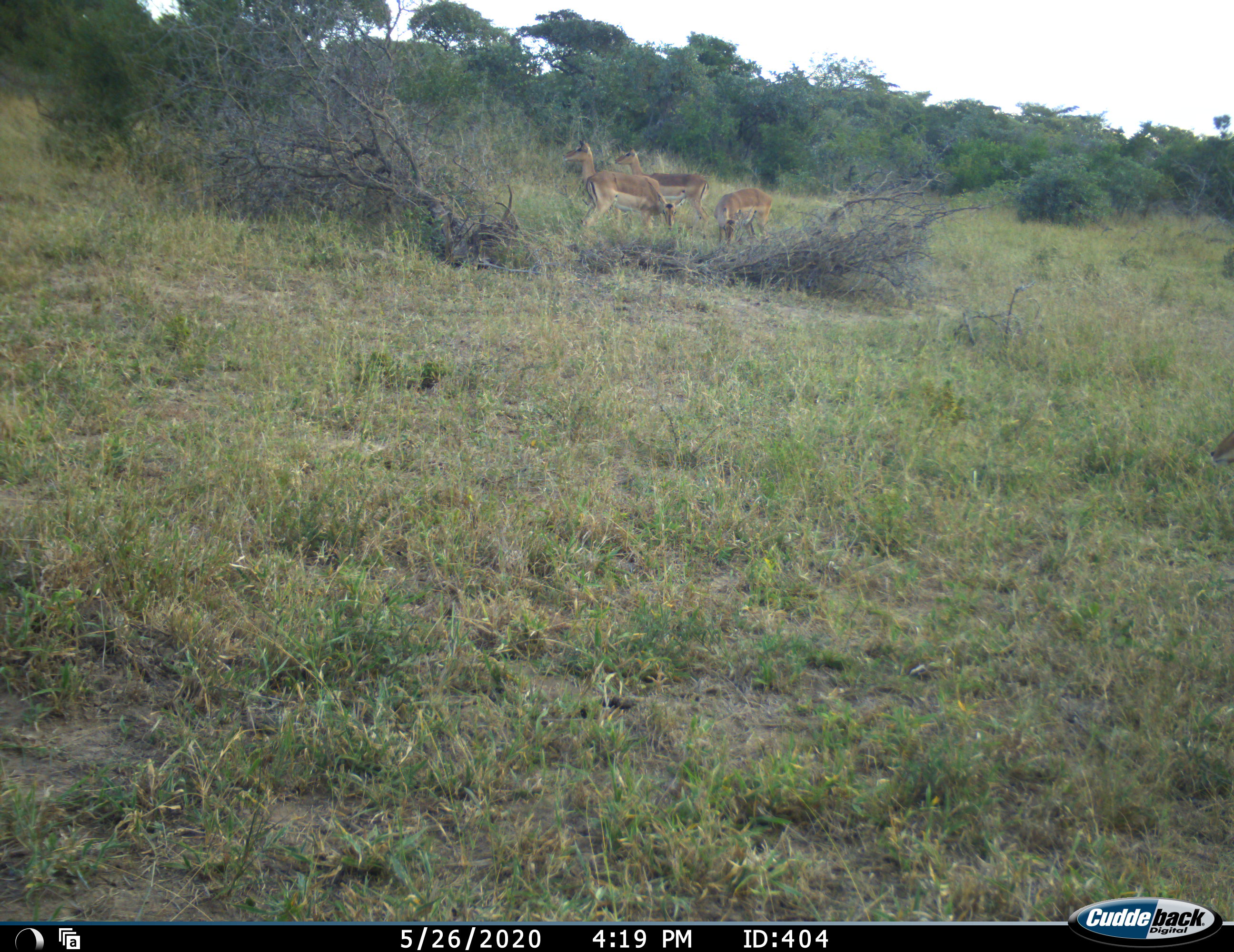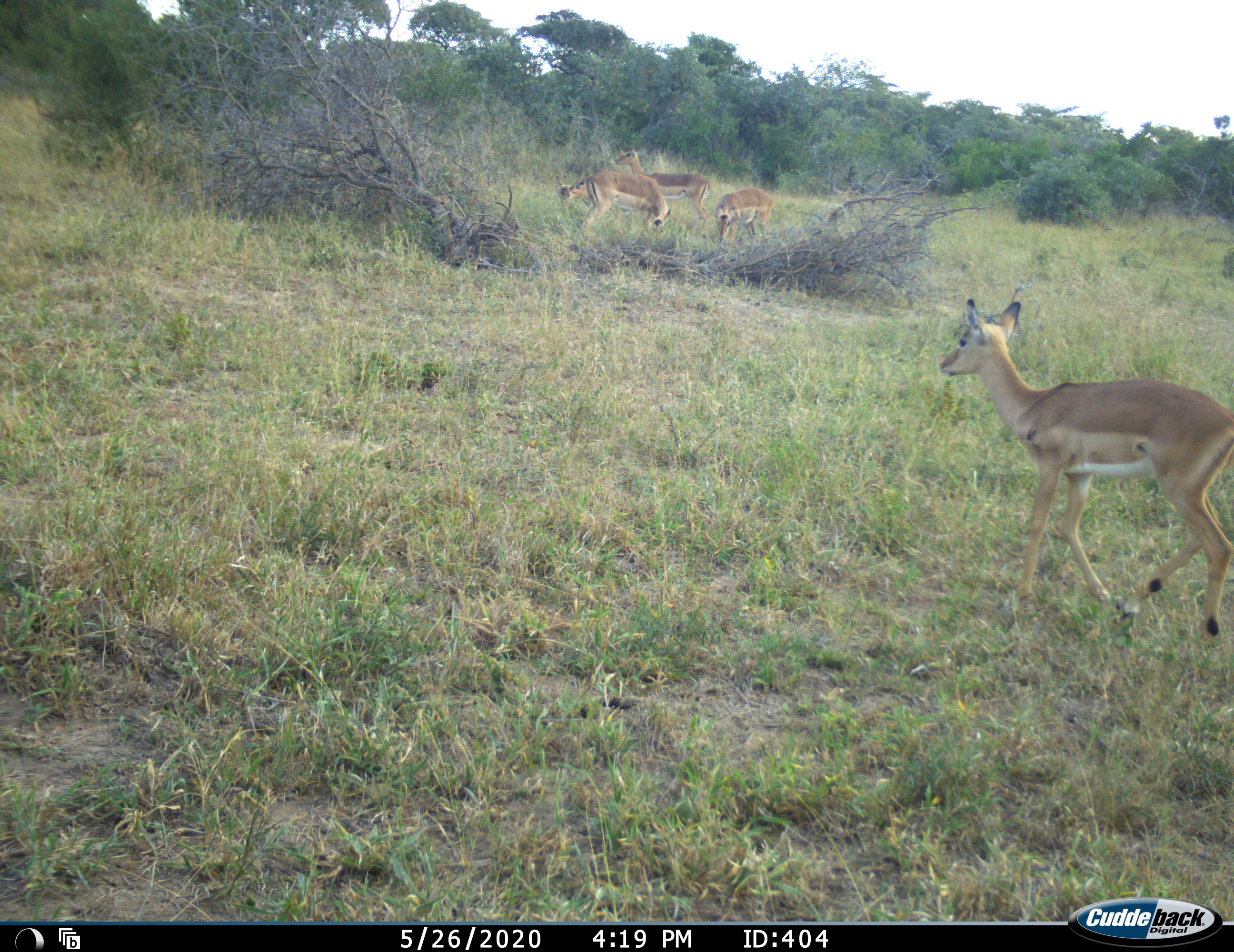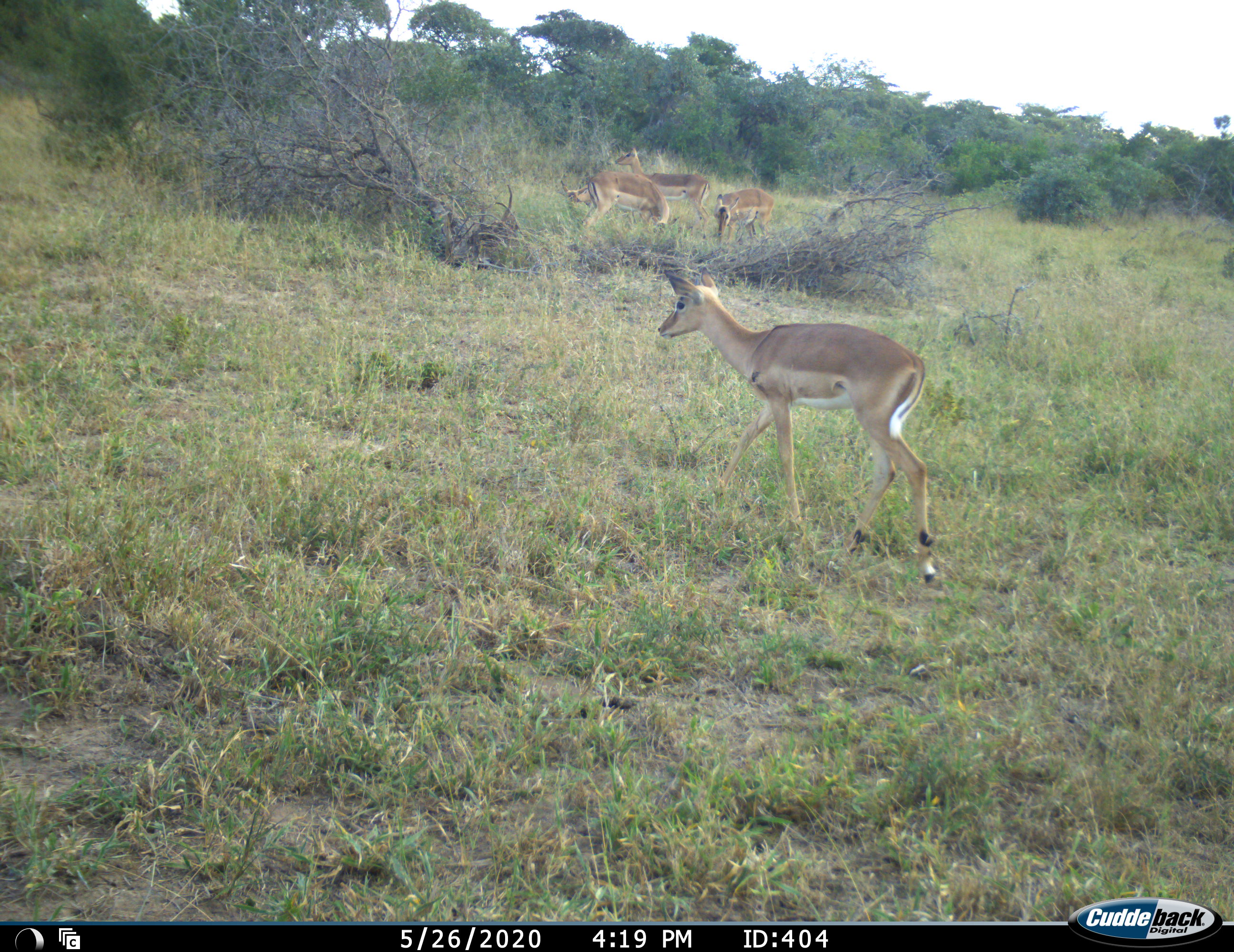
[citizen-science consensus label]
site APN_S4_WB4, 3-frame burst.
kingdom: Animalia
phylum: Chordata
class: Mammalia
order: Artiodactyla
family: Bovidae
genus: Aepyceros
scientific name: Aepyceros melampus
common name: impala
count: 4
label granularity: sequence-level